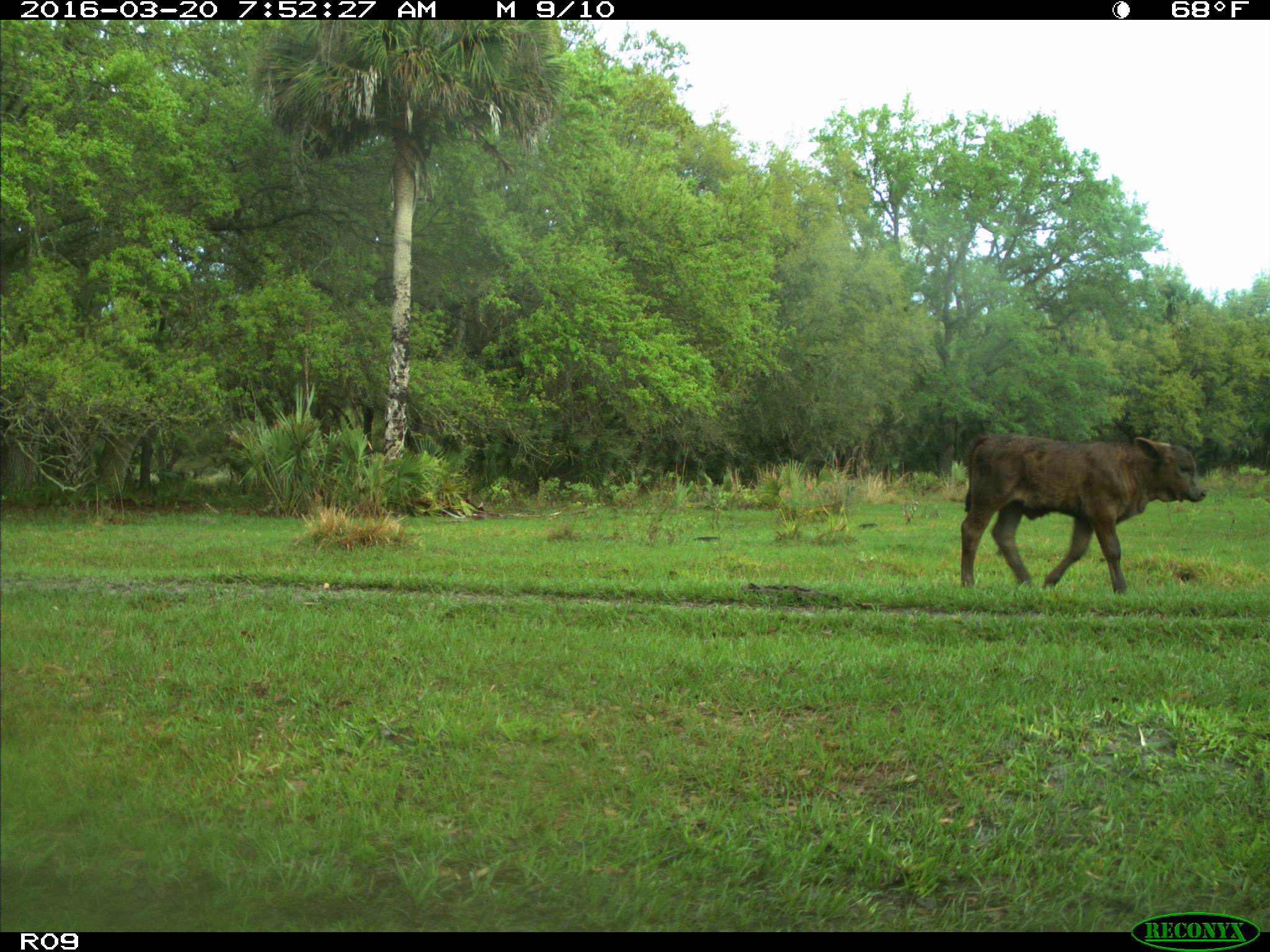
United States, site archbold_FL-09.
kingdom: Animalia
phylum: Chordata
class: Mammalia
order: Artiodactyla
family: Bovidae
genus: Bos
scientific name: Bos taurus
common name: domestic cow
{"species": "Bos taurus (domestic cow)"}